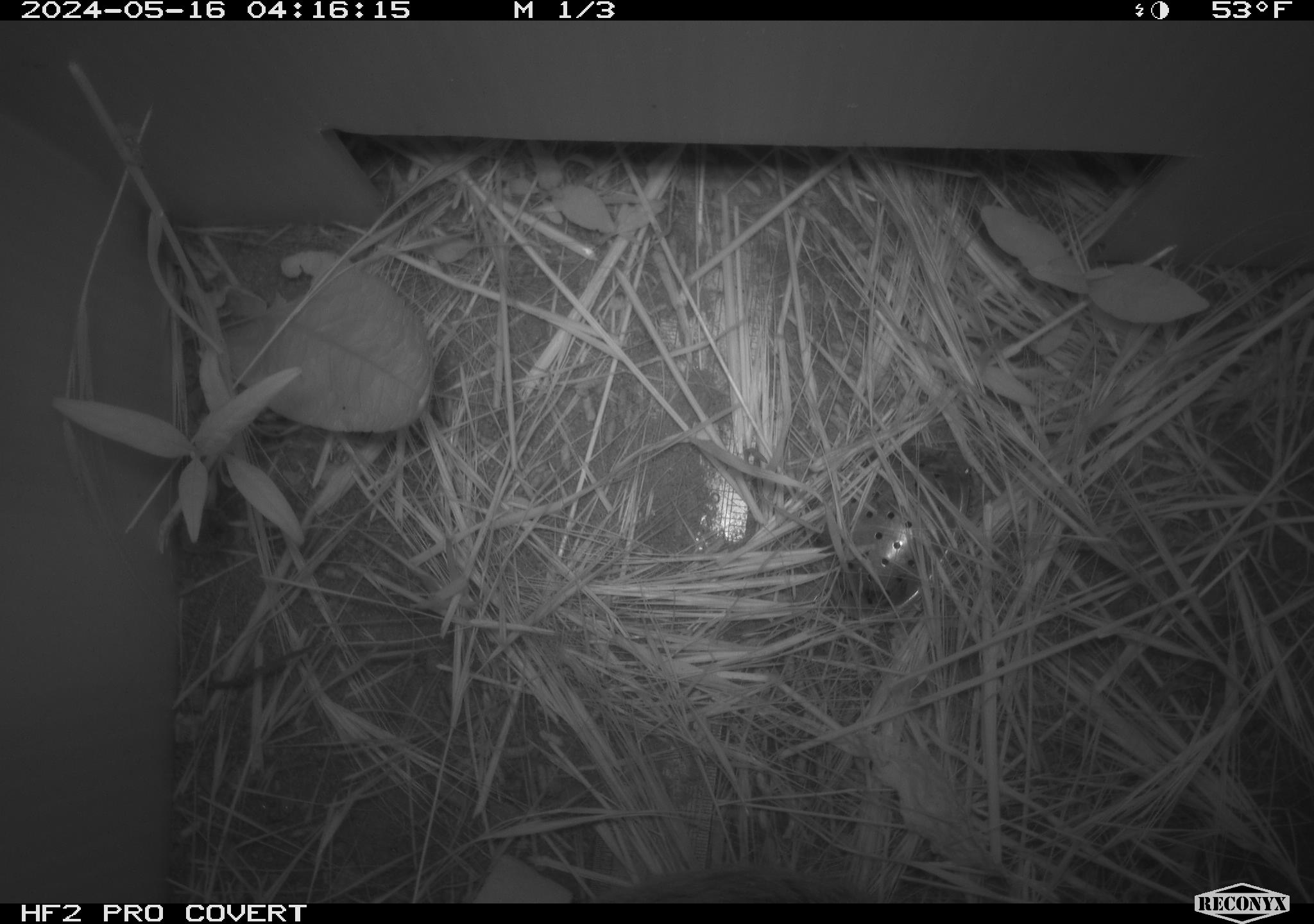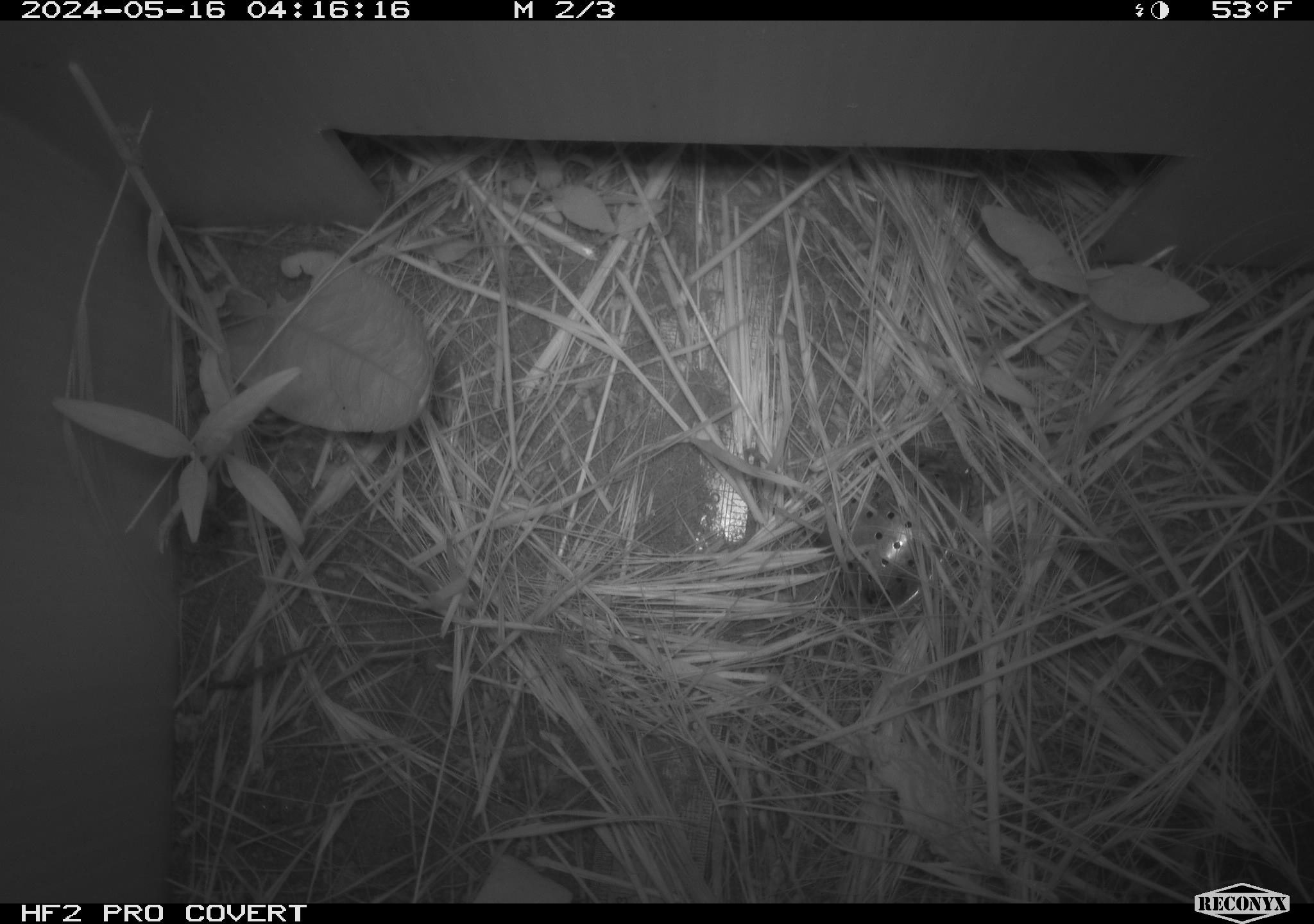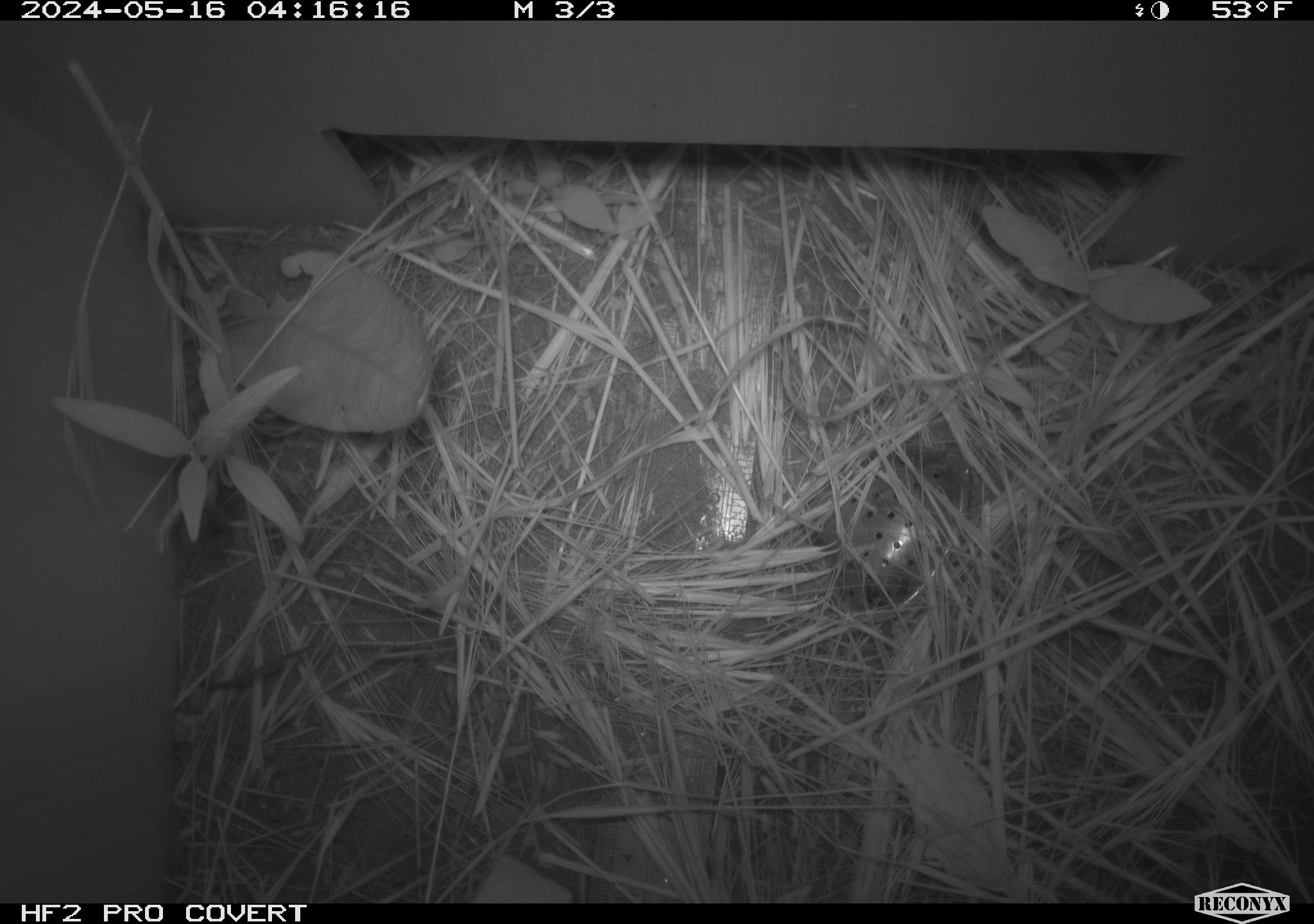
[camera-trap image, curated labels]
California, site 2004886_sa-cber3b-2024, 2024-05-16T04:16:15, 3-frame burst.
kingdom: Animalia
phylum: Chordata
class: Mammalia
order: Rodentia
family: Cricetidae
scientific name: Arvicolinae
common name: voles, lemmings, and muskrats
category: arvicolinae subfamily